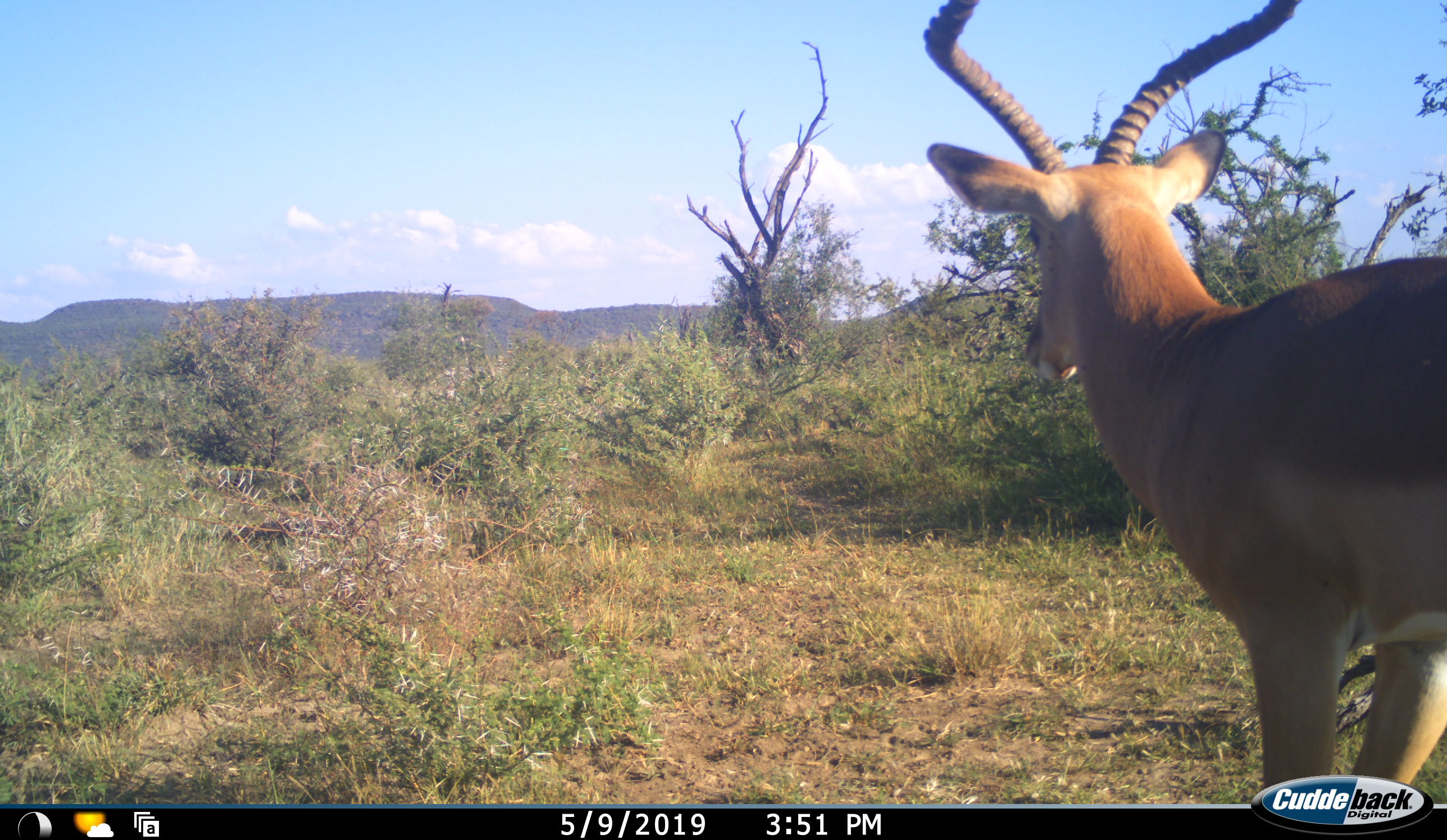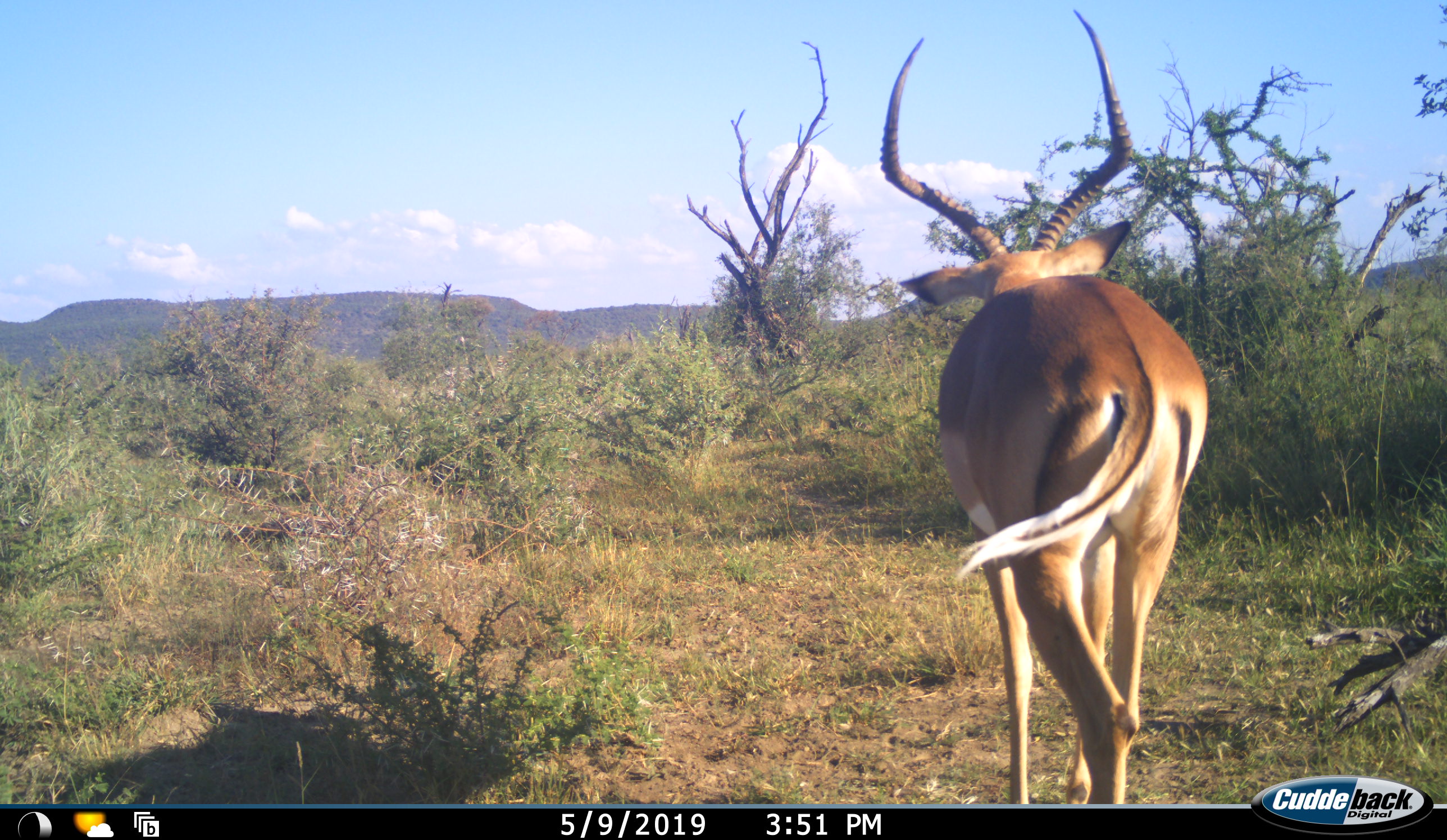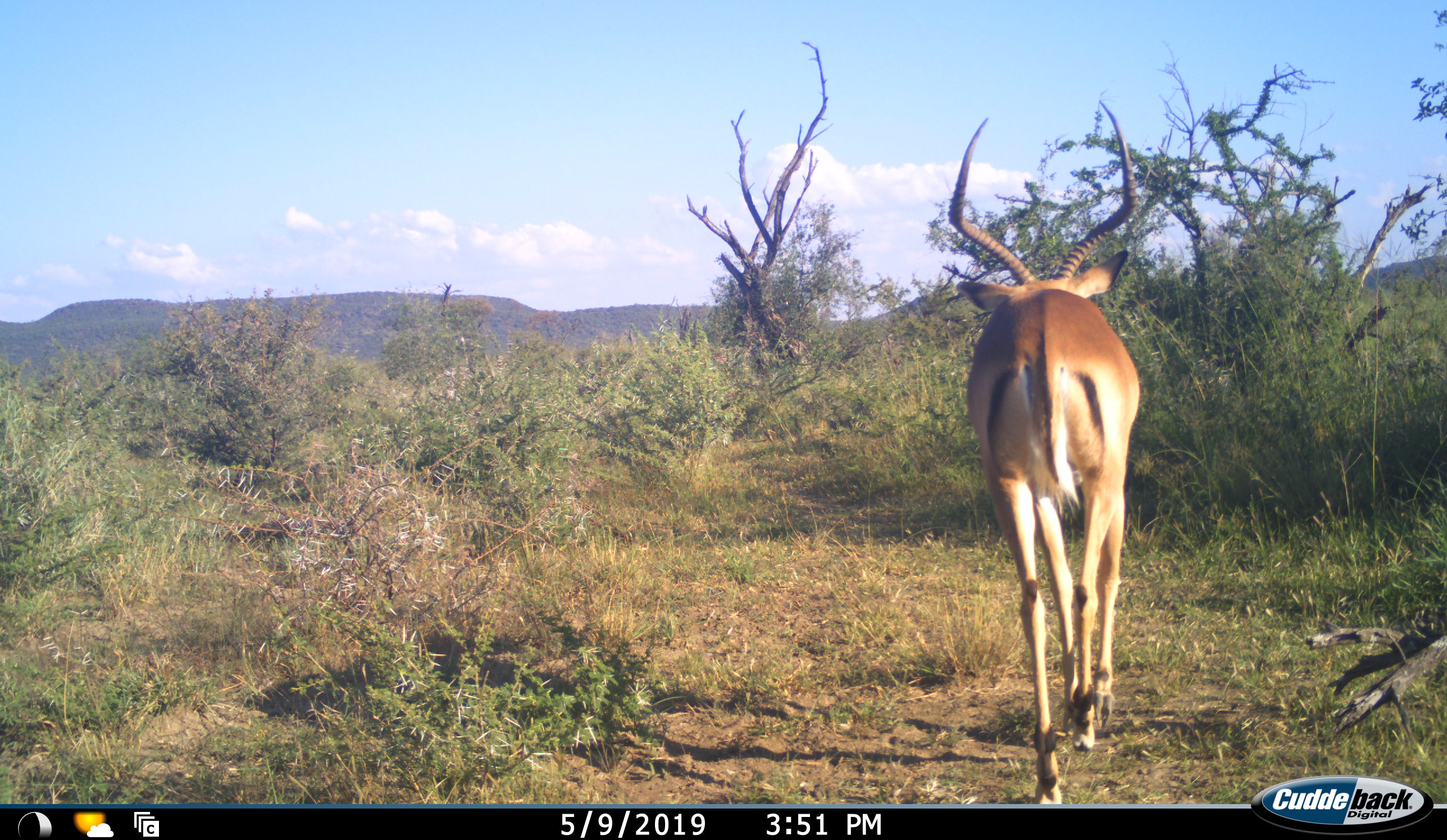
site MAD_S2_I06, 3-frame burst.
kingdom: Animalia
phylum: Chordata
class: Mammalia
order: Artiodactyla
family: Bovidae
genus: Aepyceros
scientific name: Aepyceros melampus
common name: impala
Impala (Aepyceros melampus), count 1. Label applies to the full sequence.